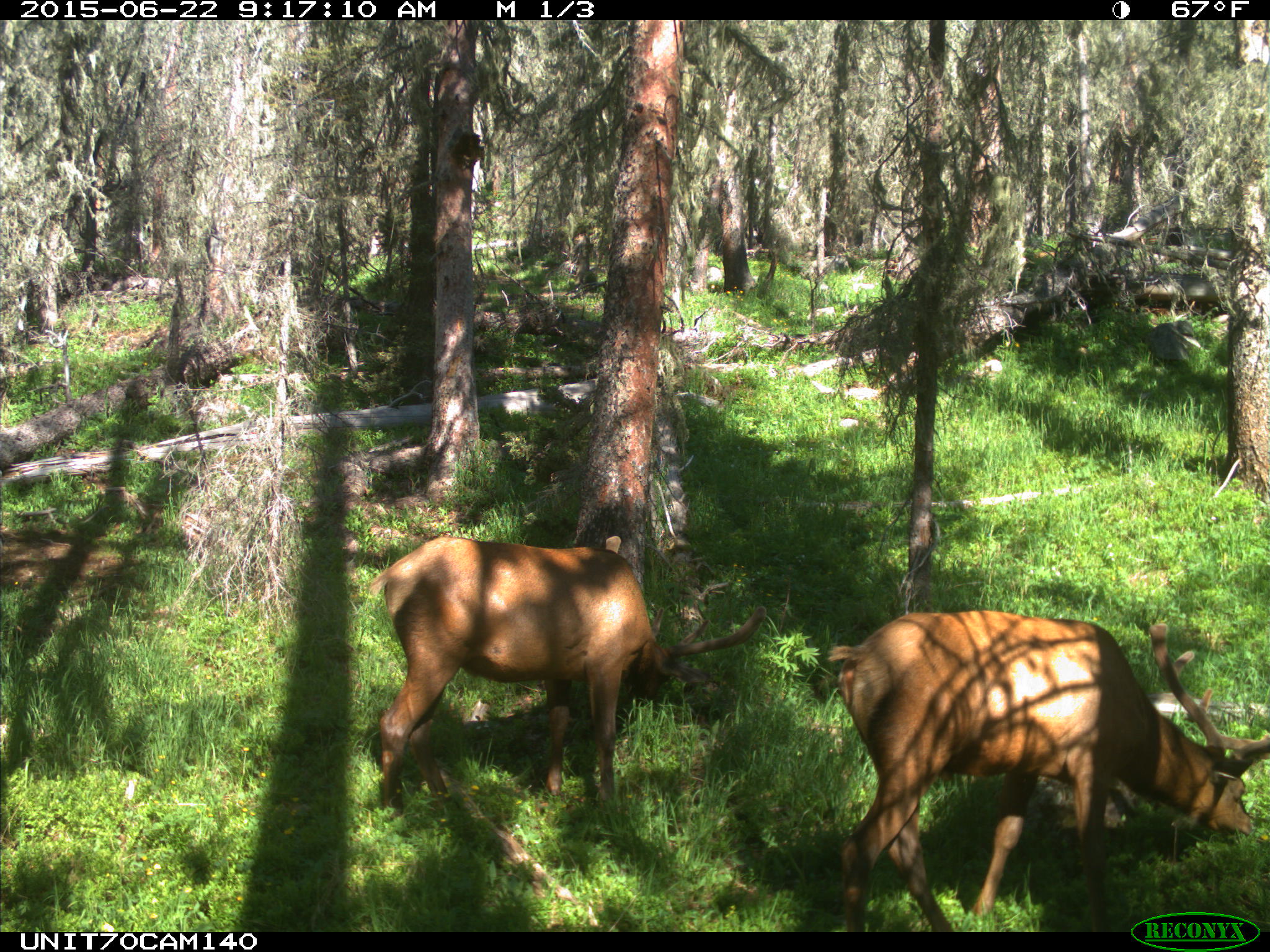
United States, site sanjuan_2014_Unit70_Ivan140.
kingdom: Animalia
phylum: Chordata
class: Mammalia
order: Artiodactyla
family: Cervidae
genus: Cervus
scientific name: Cervus elaphus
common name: red deer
Cervus elaphus (red deer).